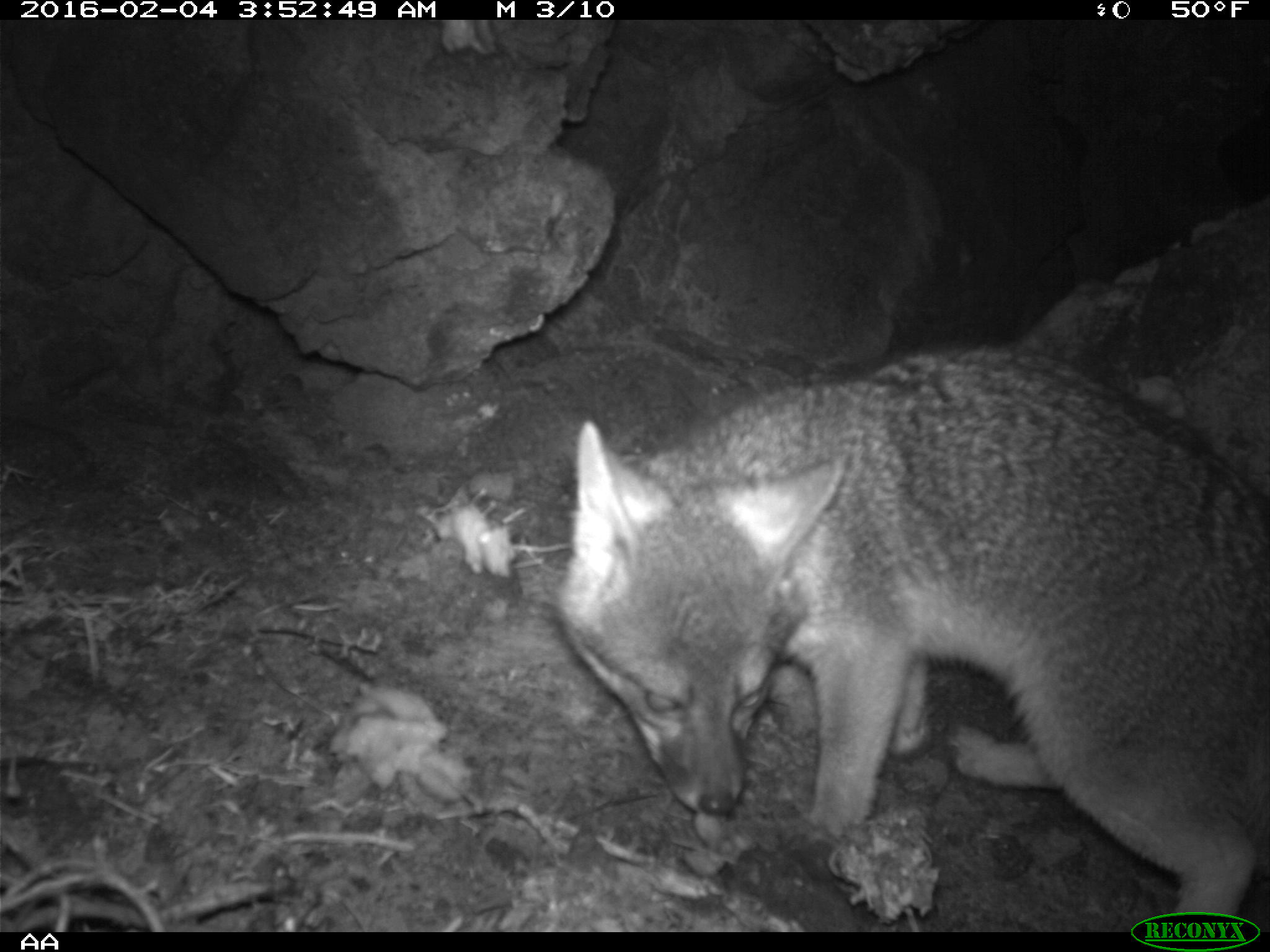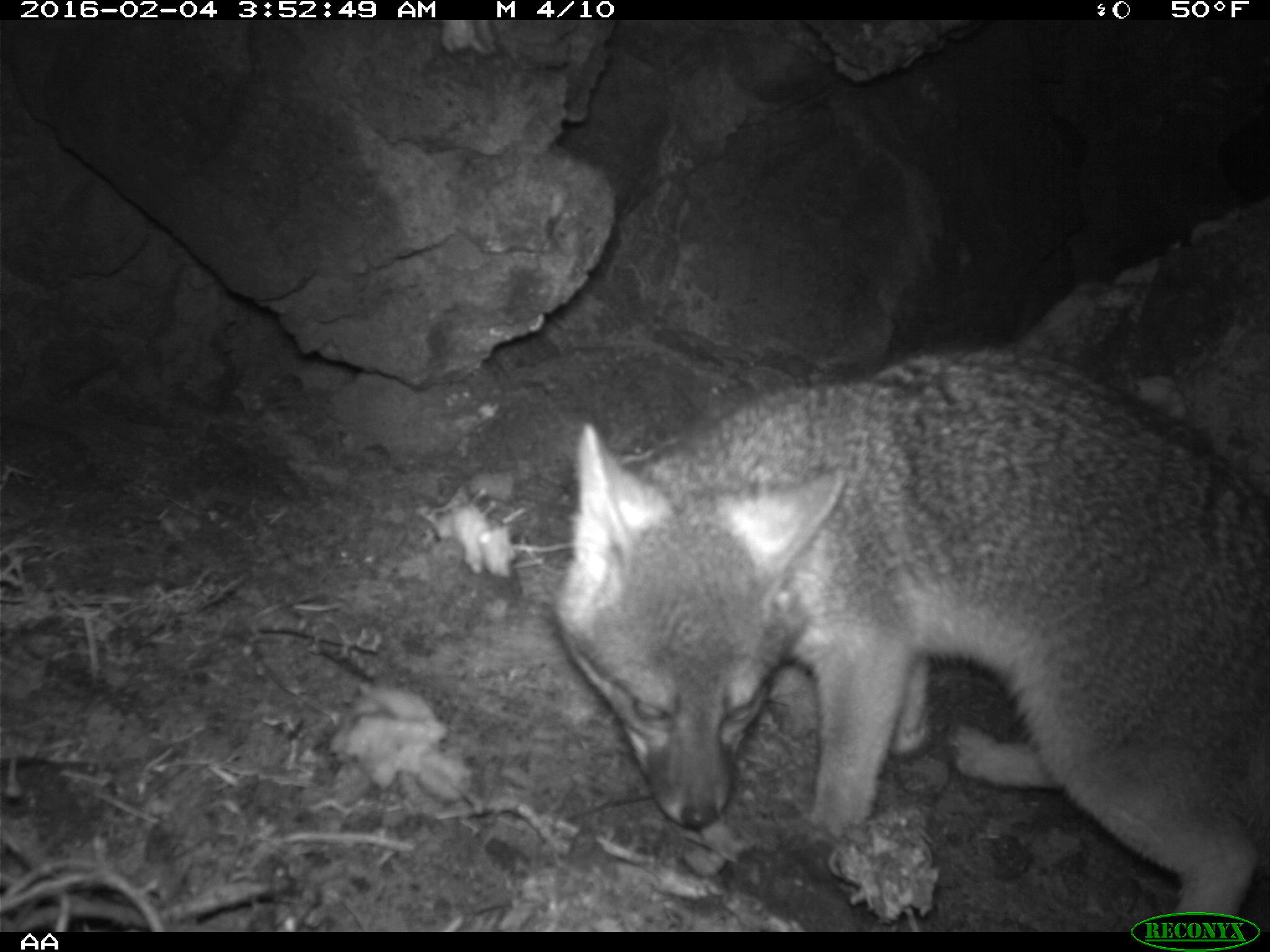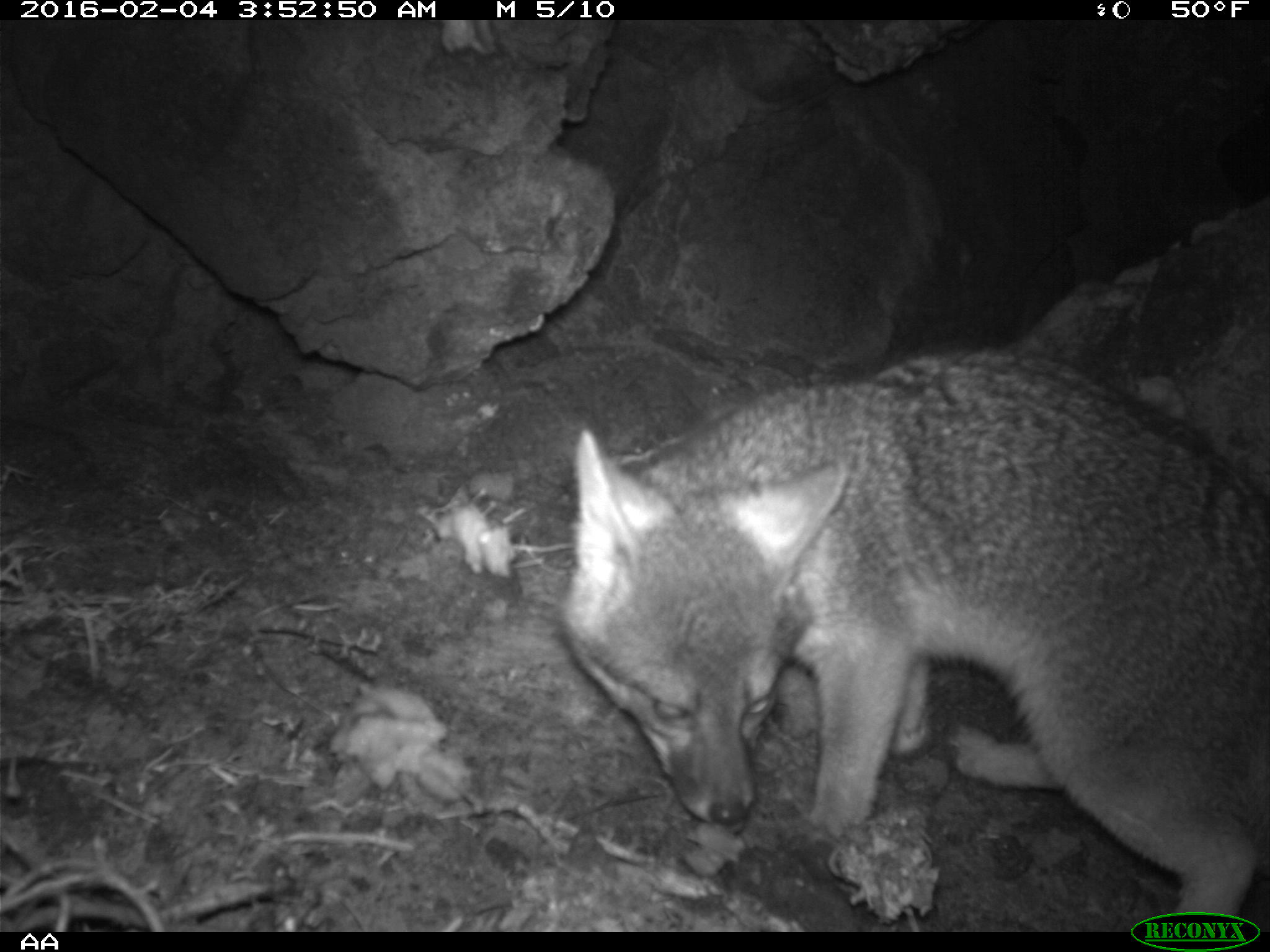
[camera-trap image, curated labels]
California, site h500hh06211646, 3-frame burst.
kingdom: Animalia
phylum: Chordata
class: Mammalia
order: Carnivora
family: Canidae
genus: Urocyon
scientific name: Urocyon littoralis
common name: island fox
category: fox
Fox (island fox) (Urocyon littoralis).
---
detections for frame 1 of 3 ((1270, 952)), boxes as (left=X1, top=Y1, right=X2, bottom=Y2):
fox: (left=553, top=348, right=1269, bottom=920)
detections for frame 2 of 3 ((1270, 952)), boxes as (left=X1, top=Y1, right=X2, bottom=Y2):
fox: (left=556, top=348, right=1269, bottom=929)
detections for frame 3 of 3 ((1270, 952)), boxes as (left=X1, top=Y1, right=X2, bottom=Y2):
fox: (left=556, top=348, right=1269, bottom=929)